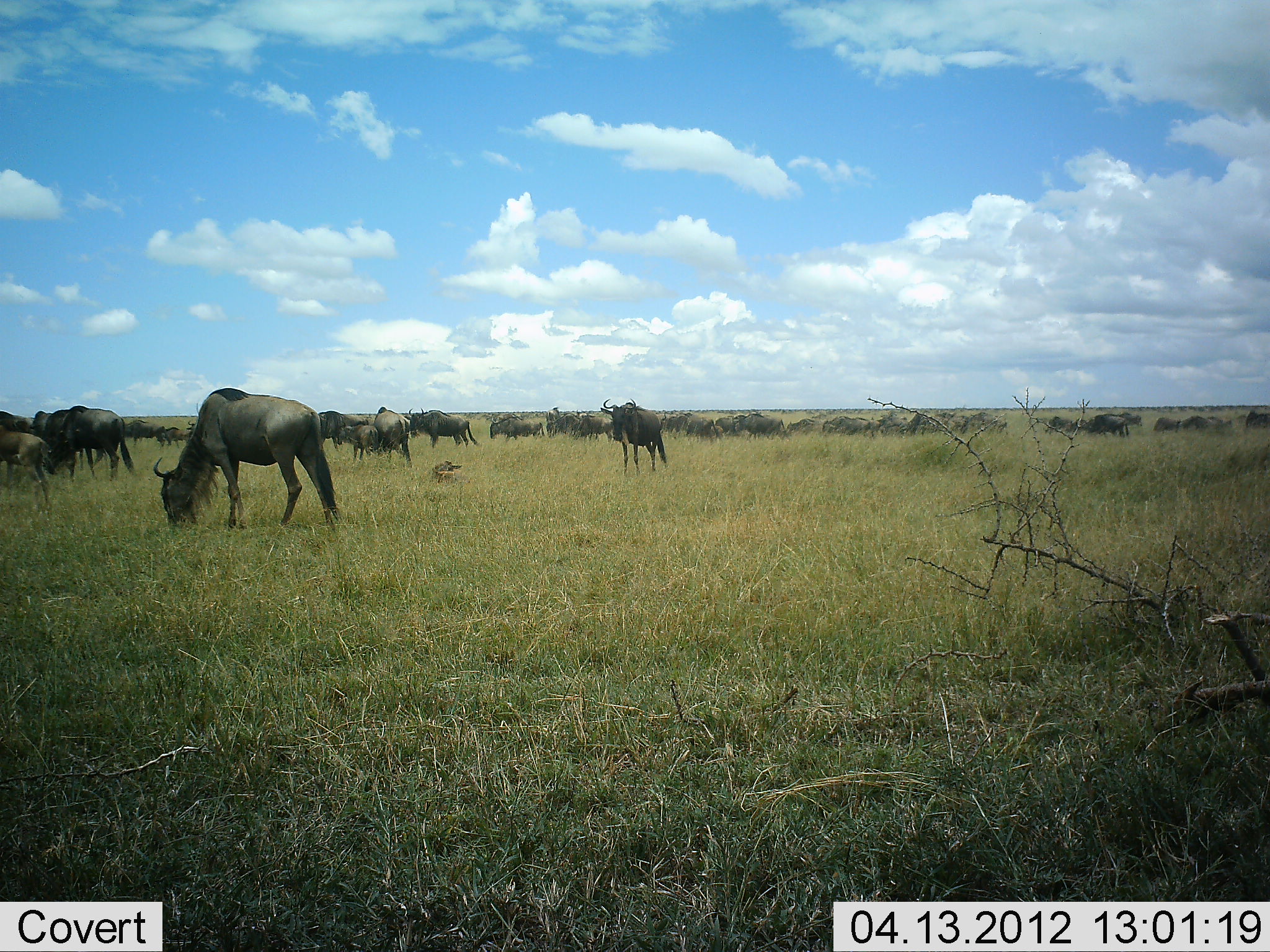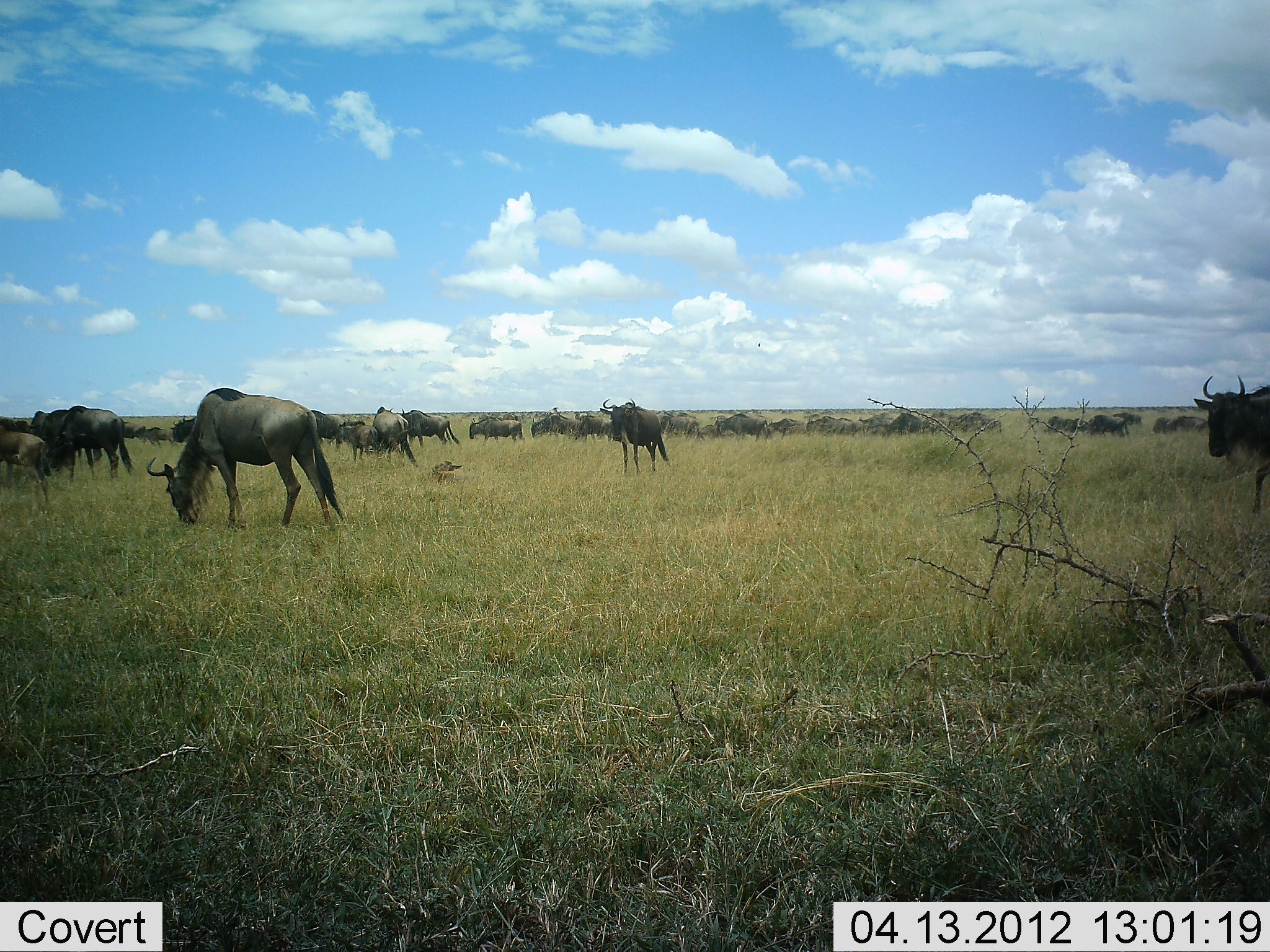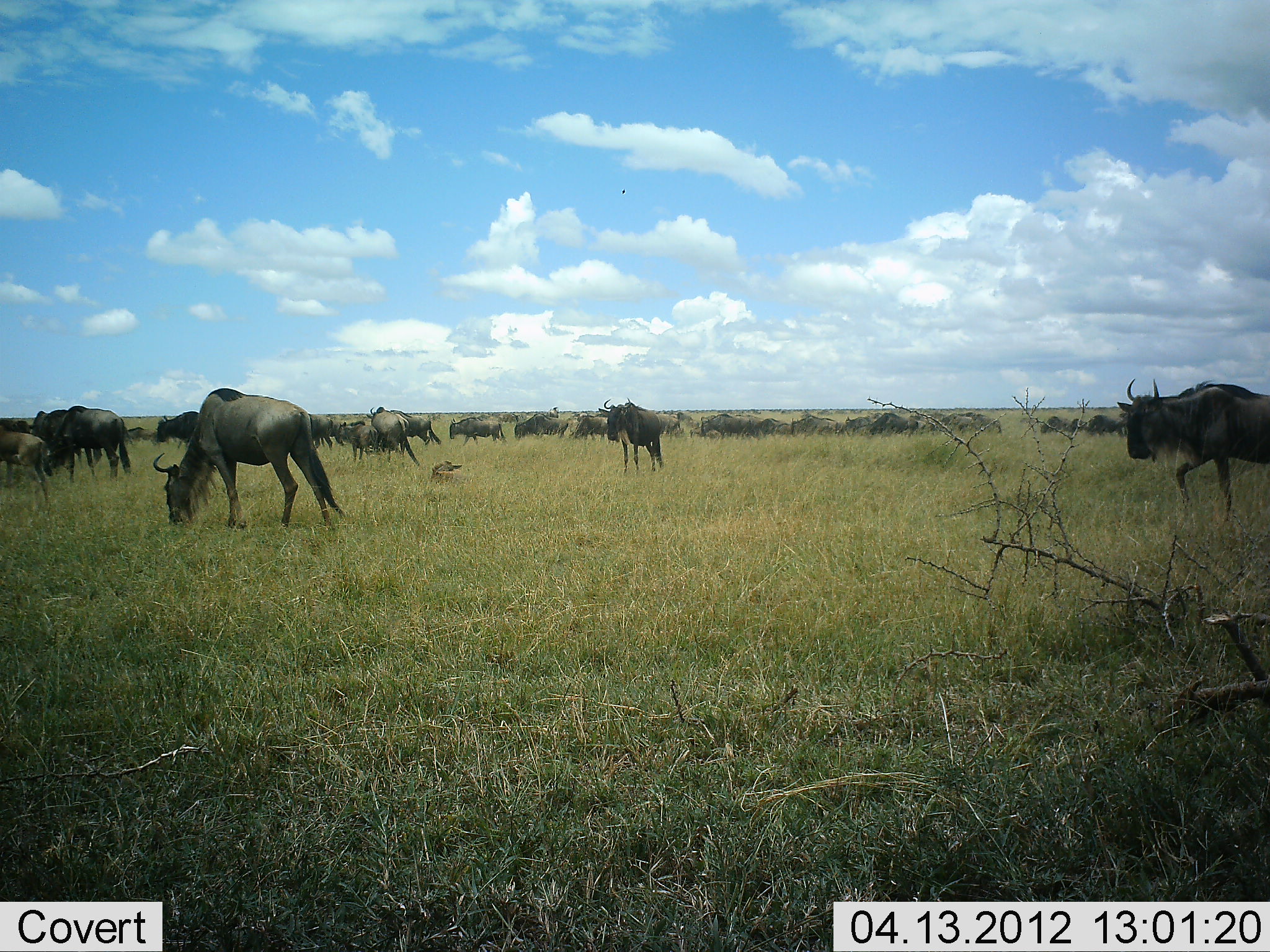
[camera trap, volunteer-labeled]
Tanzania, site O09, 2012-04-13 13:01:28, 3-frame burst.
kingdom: Animalia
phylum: Chordata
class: Mammalia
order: Artiodactyla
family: Bovidae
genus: Connochaetes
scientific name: Connochaetes taurinus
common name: blue wildebeest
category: wildebeest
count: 11-50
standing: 48%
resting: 4%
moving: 74%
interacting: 4%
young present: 22%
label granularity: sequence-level